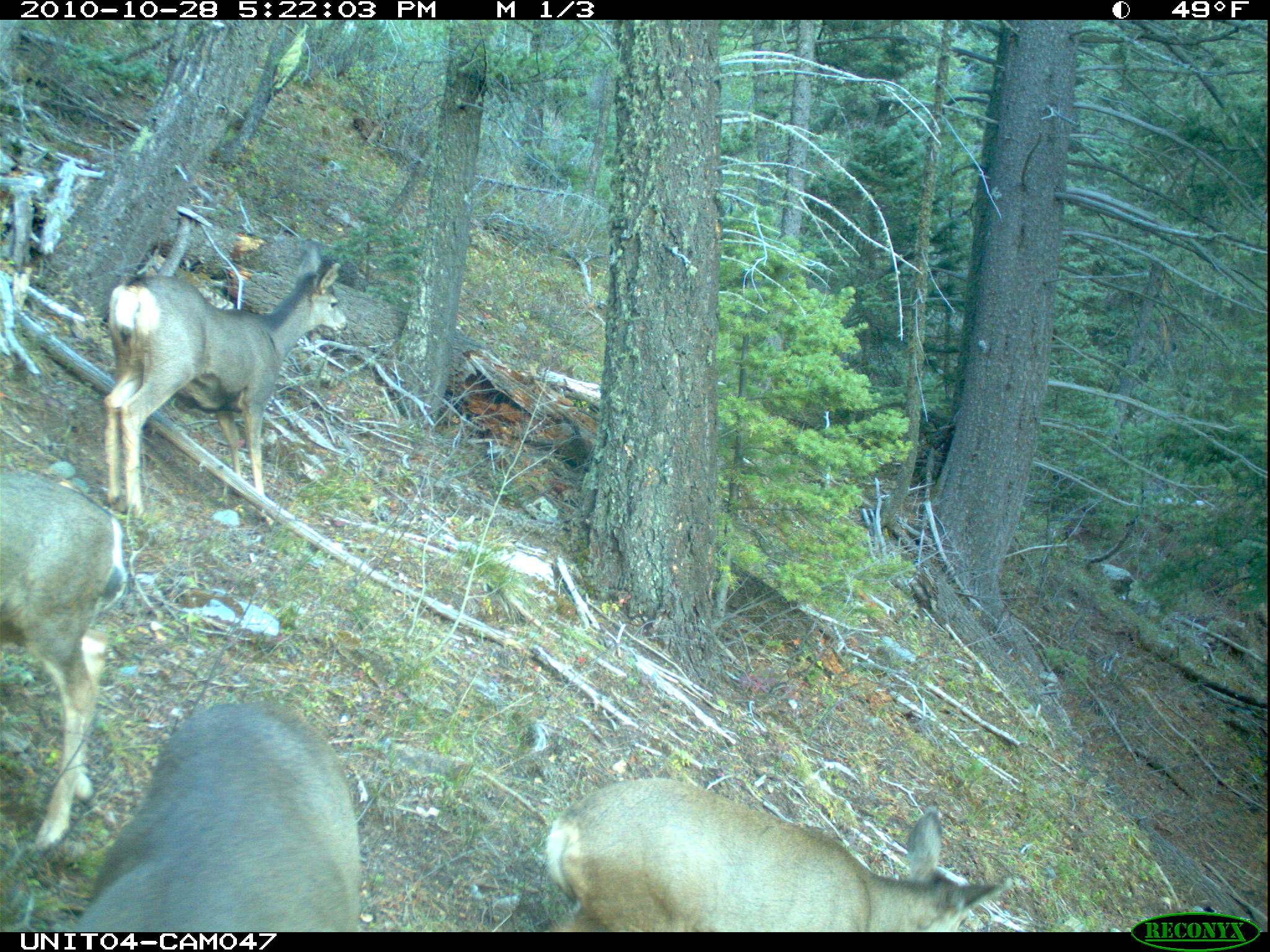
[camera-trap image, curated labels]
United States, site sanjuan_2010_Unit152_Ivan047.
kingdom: Animalia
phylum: Chordata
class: Mammalia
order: Artiodactyla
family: Cervidae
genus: Odocoileus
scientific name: Odocoileus hemionus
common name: mule deer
Odocoileus hemionus (mule deer).